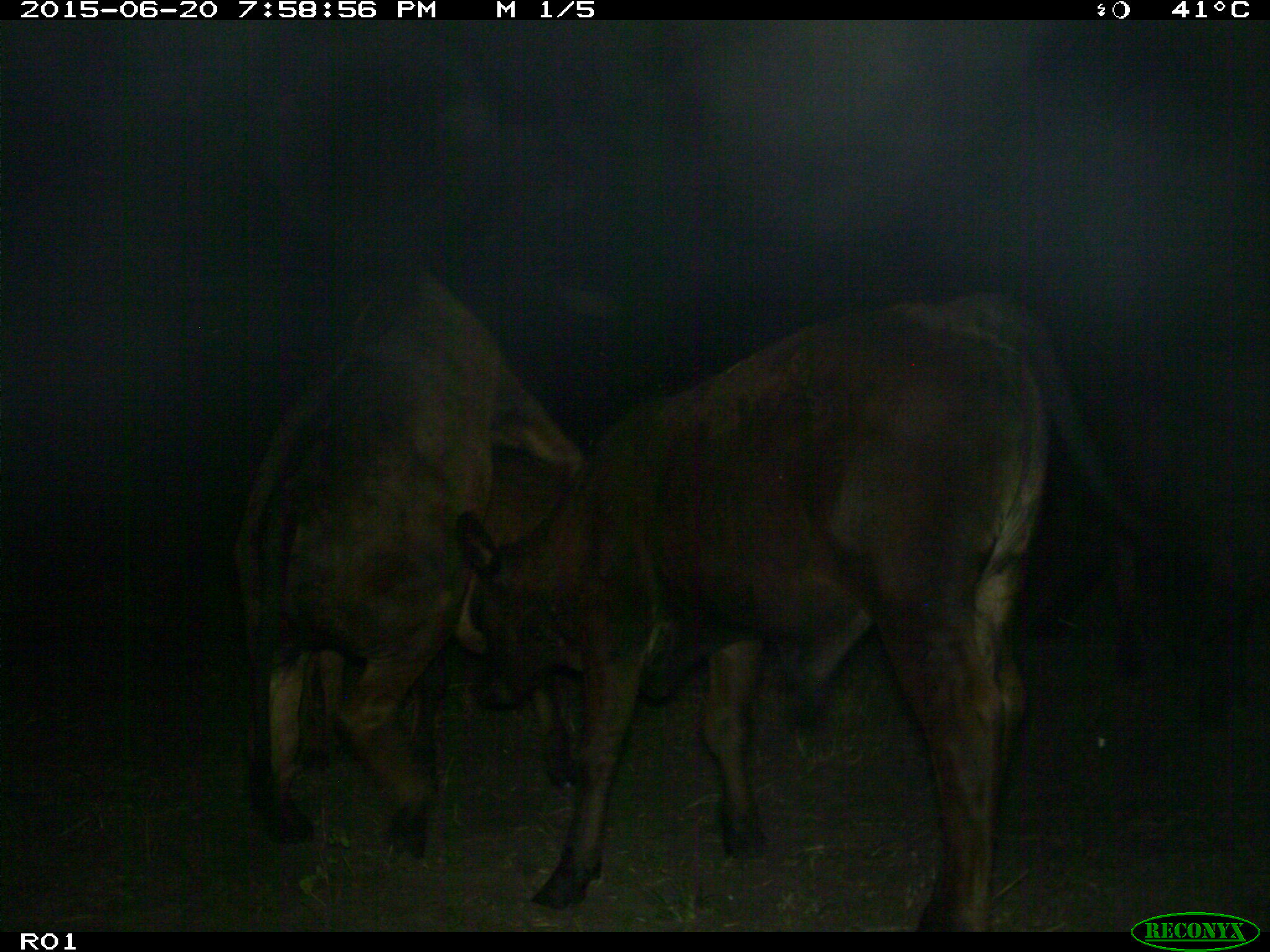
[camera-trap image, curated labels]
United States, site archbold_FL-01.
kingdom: Animalia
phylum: Chordata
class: Mammalia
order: Artiodactyla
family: Bovidae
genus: Bos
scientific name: Bos taurus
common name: domestic cow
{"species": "Bos taurus (domestic cow)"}